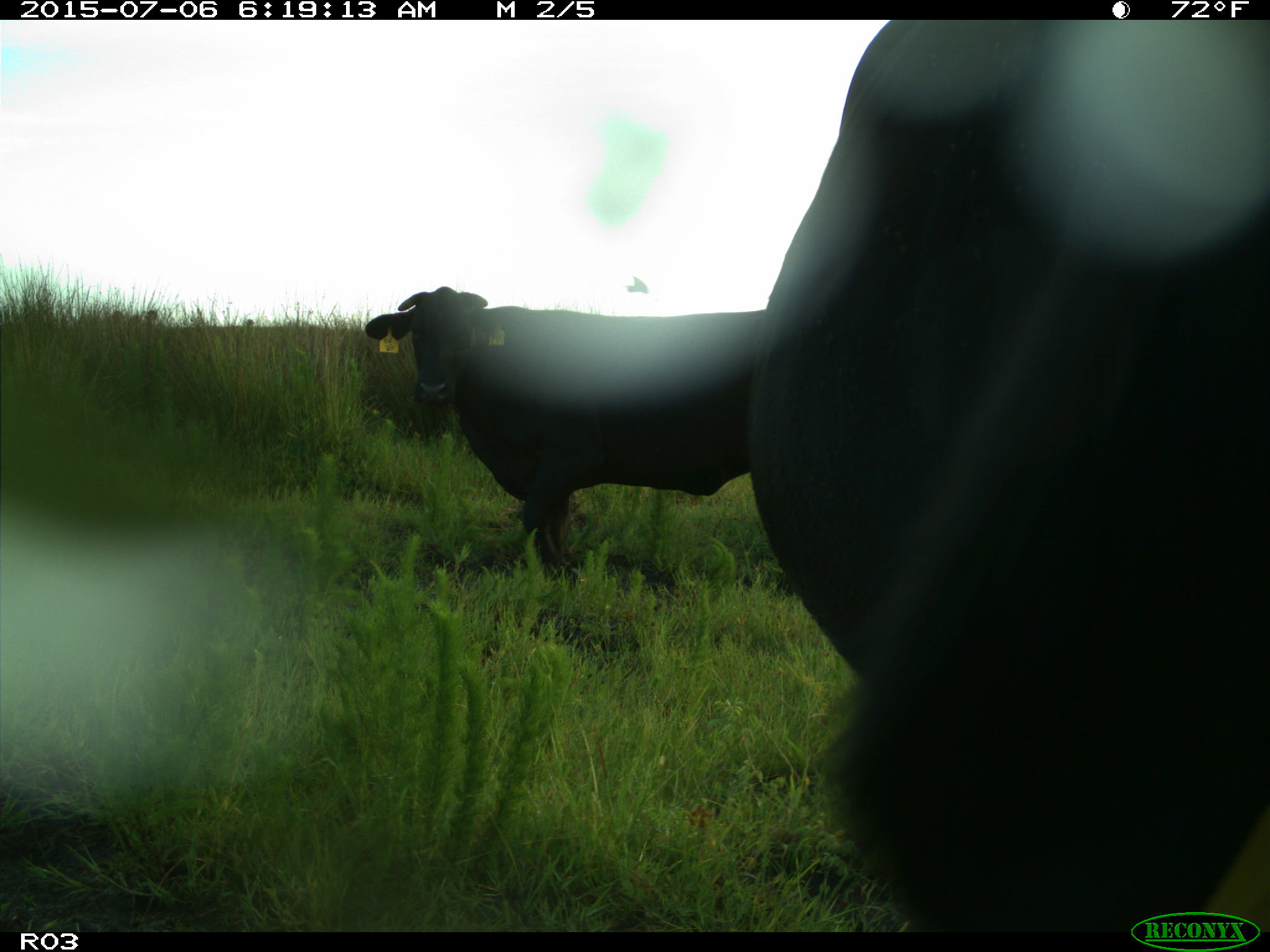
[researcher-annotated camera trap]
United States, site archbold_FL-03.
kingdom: Animalia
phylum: Chordata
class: Mammalia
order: Artiodactyla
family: Bovidae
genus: Bos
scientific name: Bos taurus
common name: domestic cow